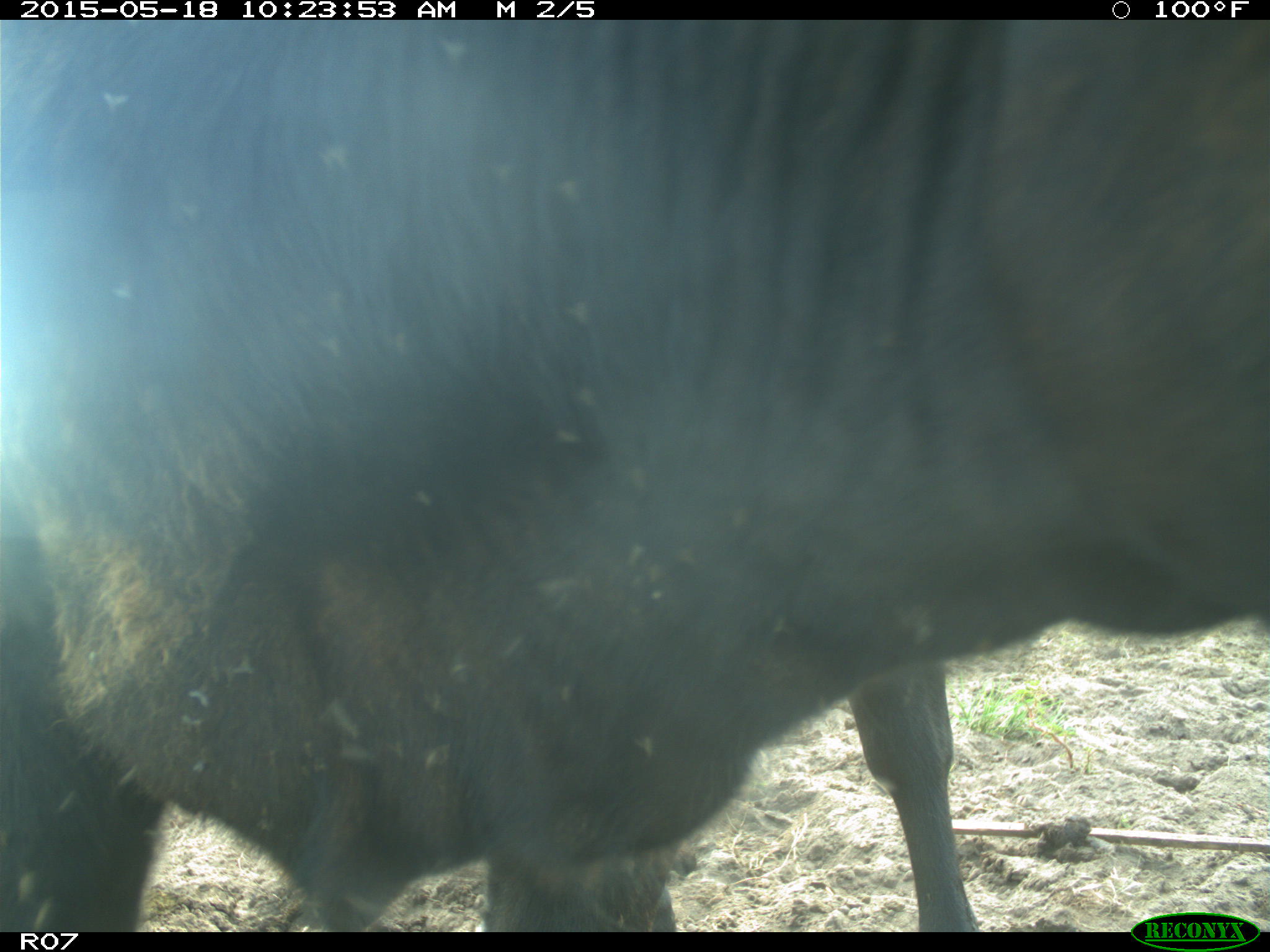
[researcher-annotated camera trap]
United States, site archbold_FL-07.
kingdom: Animalia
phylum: Chordata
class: Mammalia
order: Artiodactyla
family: Bovidae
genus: Bos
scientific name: Bos taurus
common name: domestic cow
Bos taurus (domestic cow).